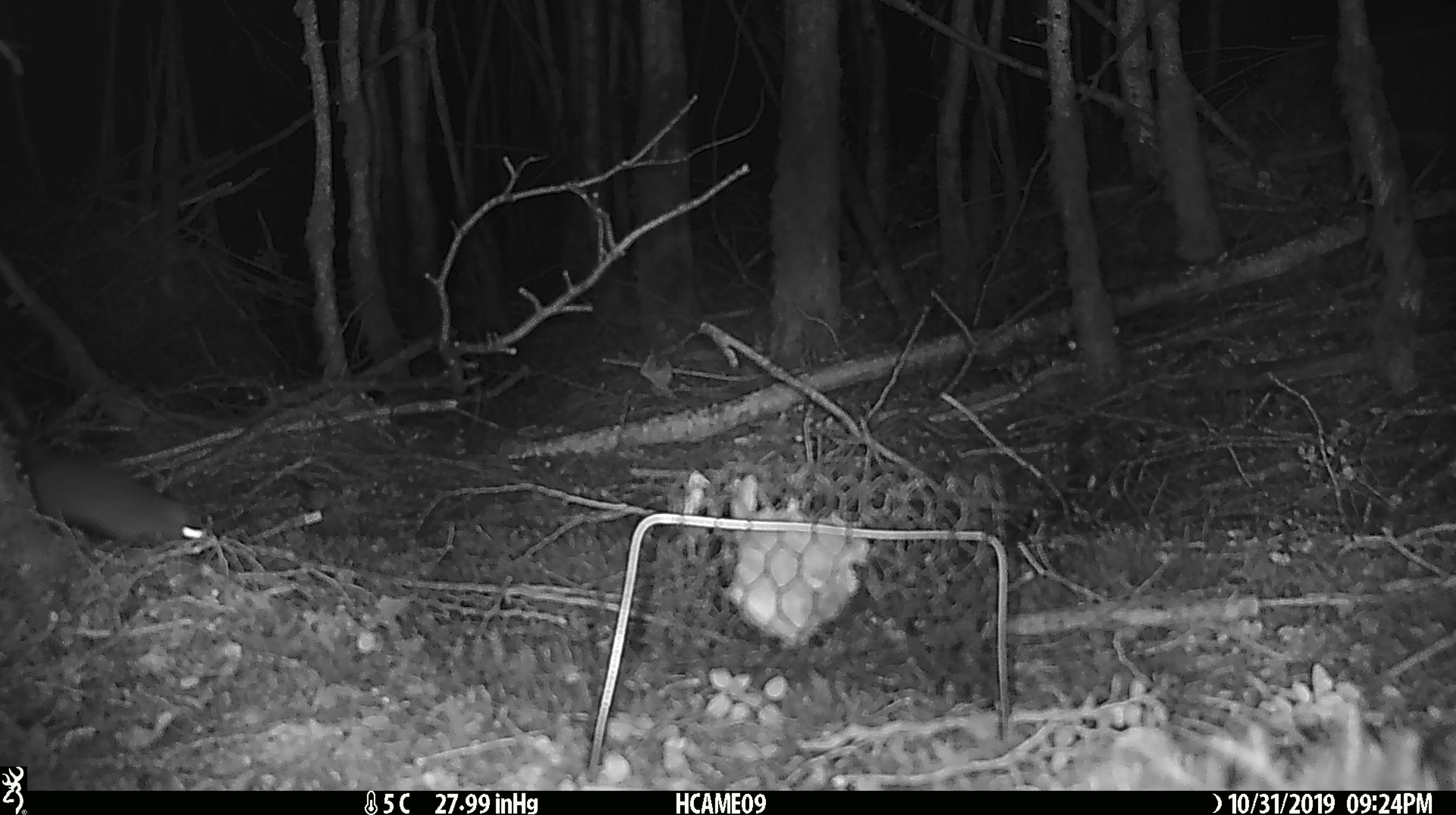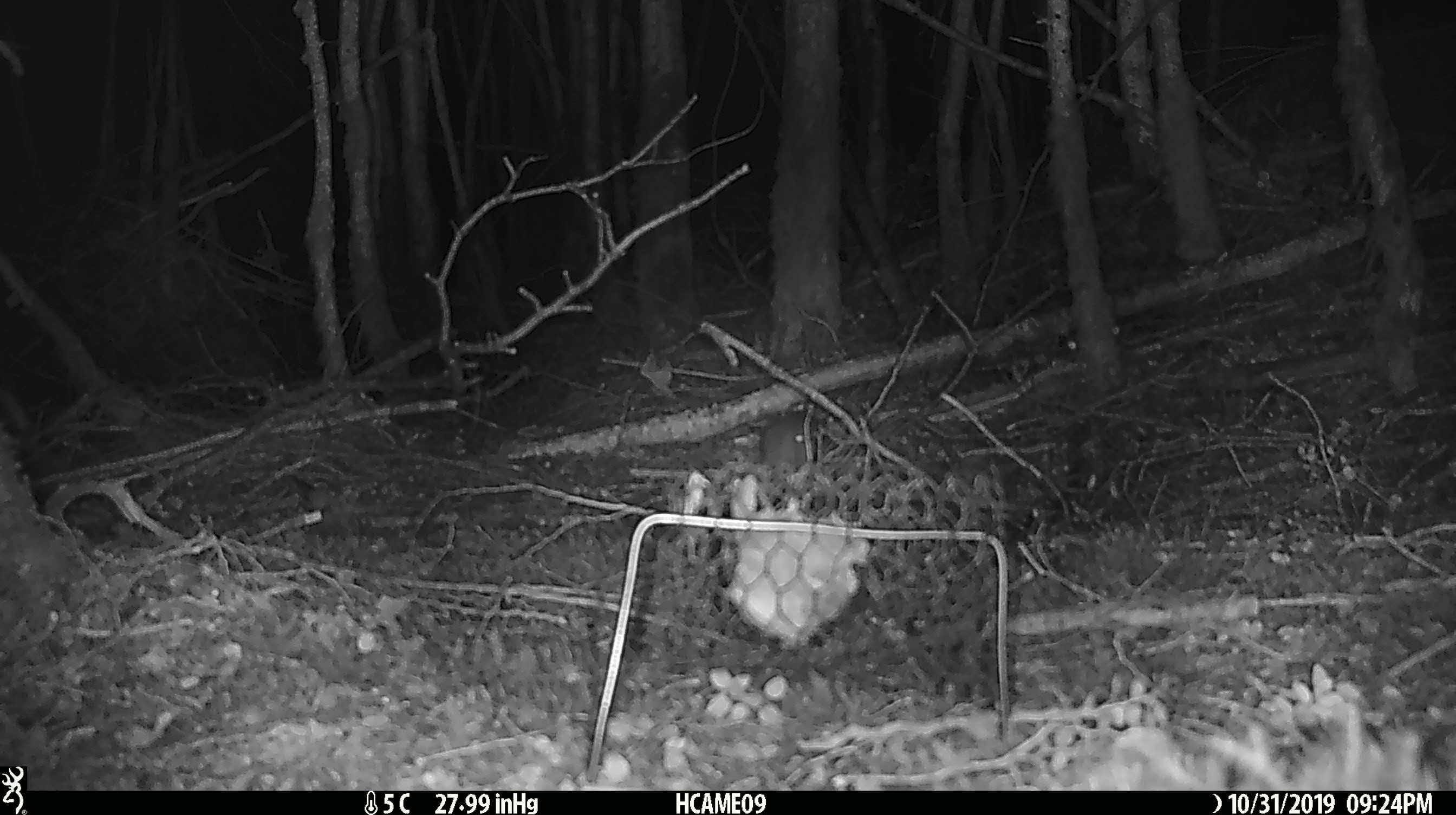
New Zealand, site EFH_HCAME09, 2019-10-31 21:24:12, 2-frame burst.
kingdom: Animalia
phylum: Chordata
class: Mammalia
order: Rodentia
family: Muridae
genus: Rattus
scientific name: Rattus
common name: rat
Rat (Rattus).